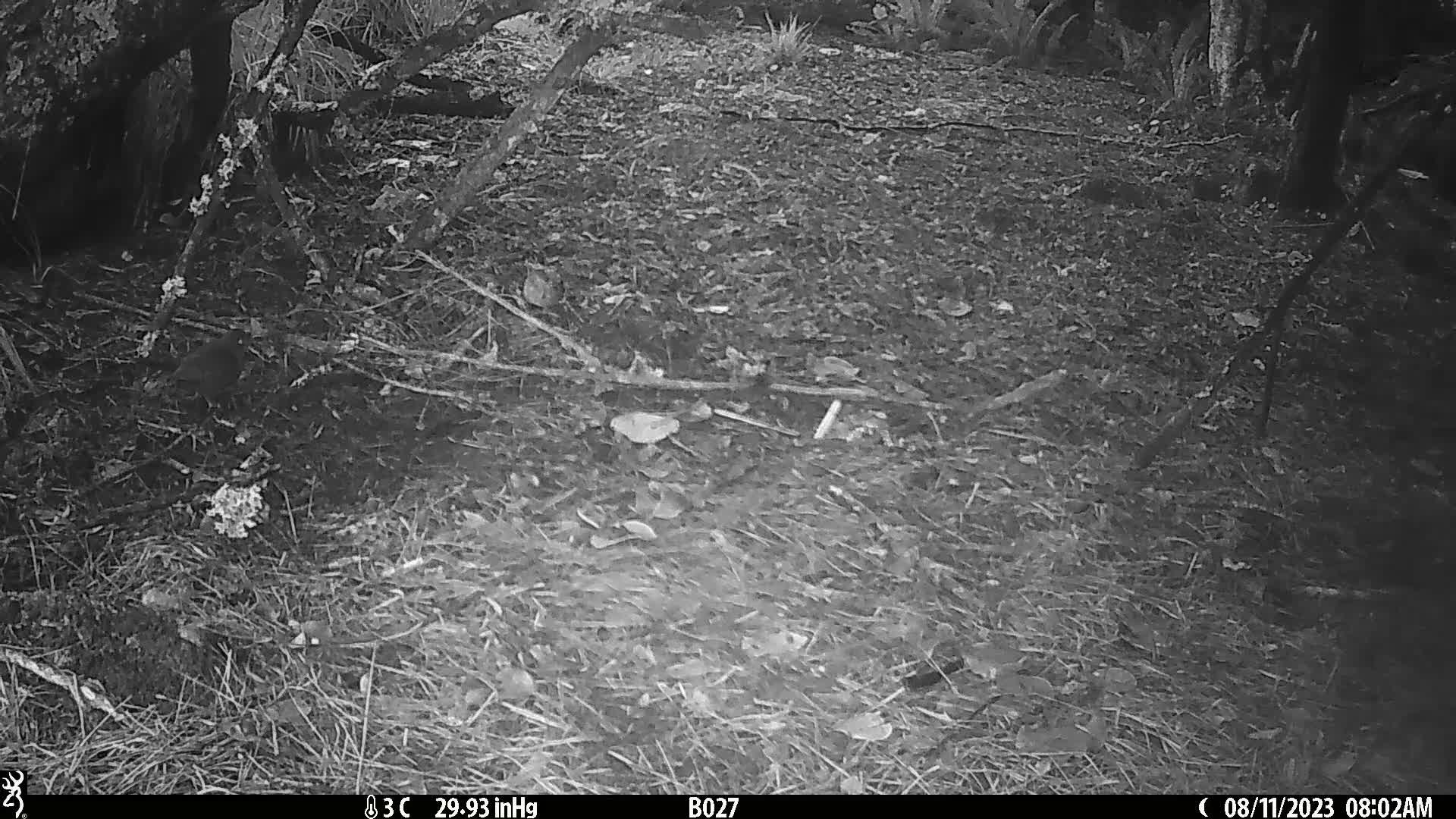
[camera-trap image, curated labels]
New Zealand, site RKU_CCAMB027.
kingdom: Animalia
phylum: Chordata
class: Aves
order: Passeriformes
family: Turdidae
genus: Turdus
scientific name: Turdus merula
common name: eurasian blackbird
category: blackbird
Blackbird (eurasian blackbird) (Turdus merula).